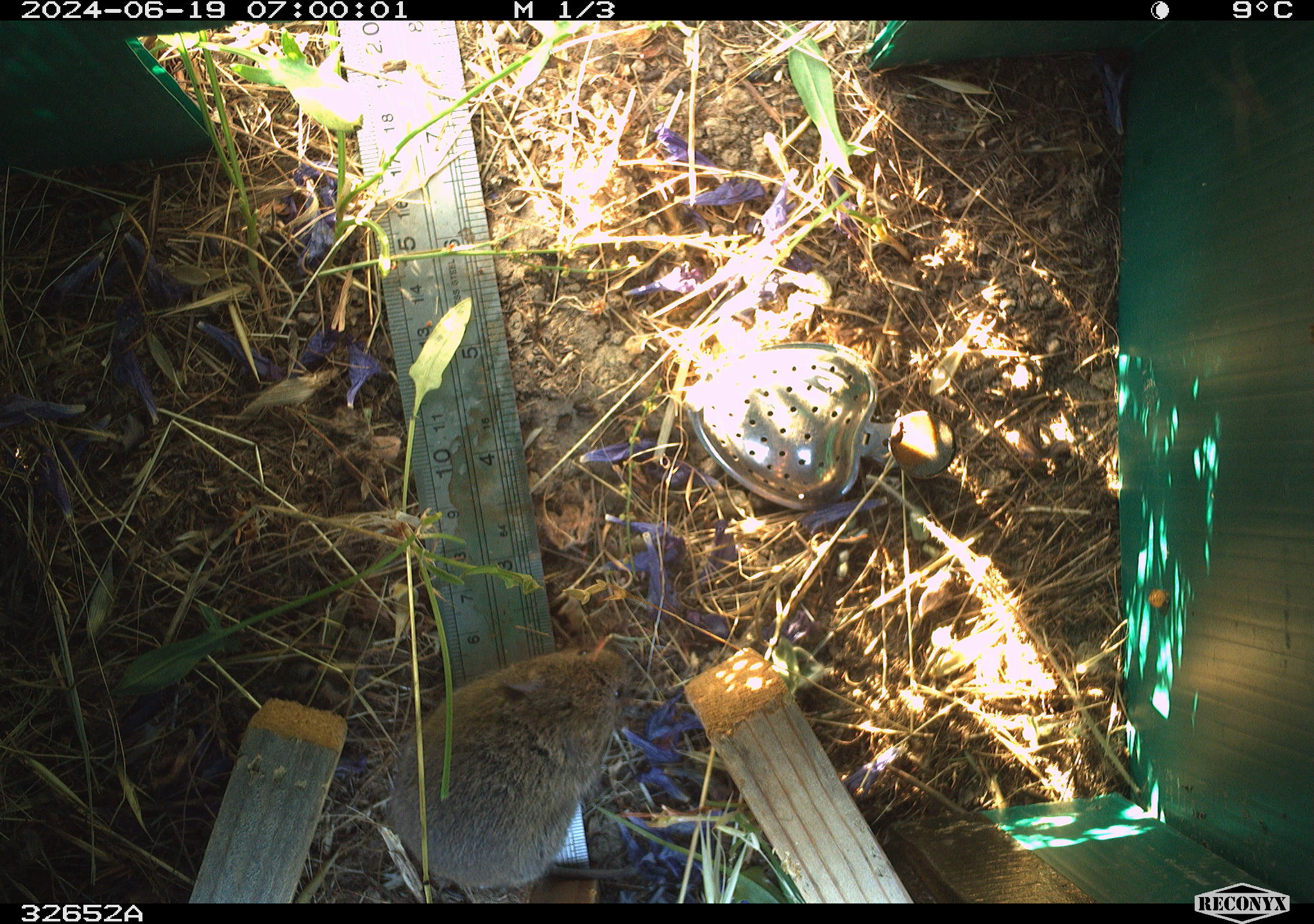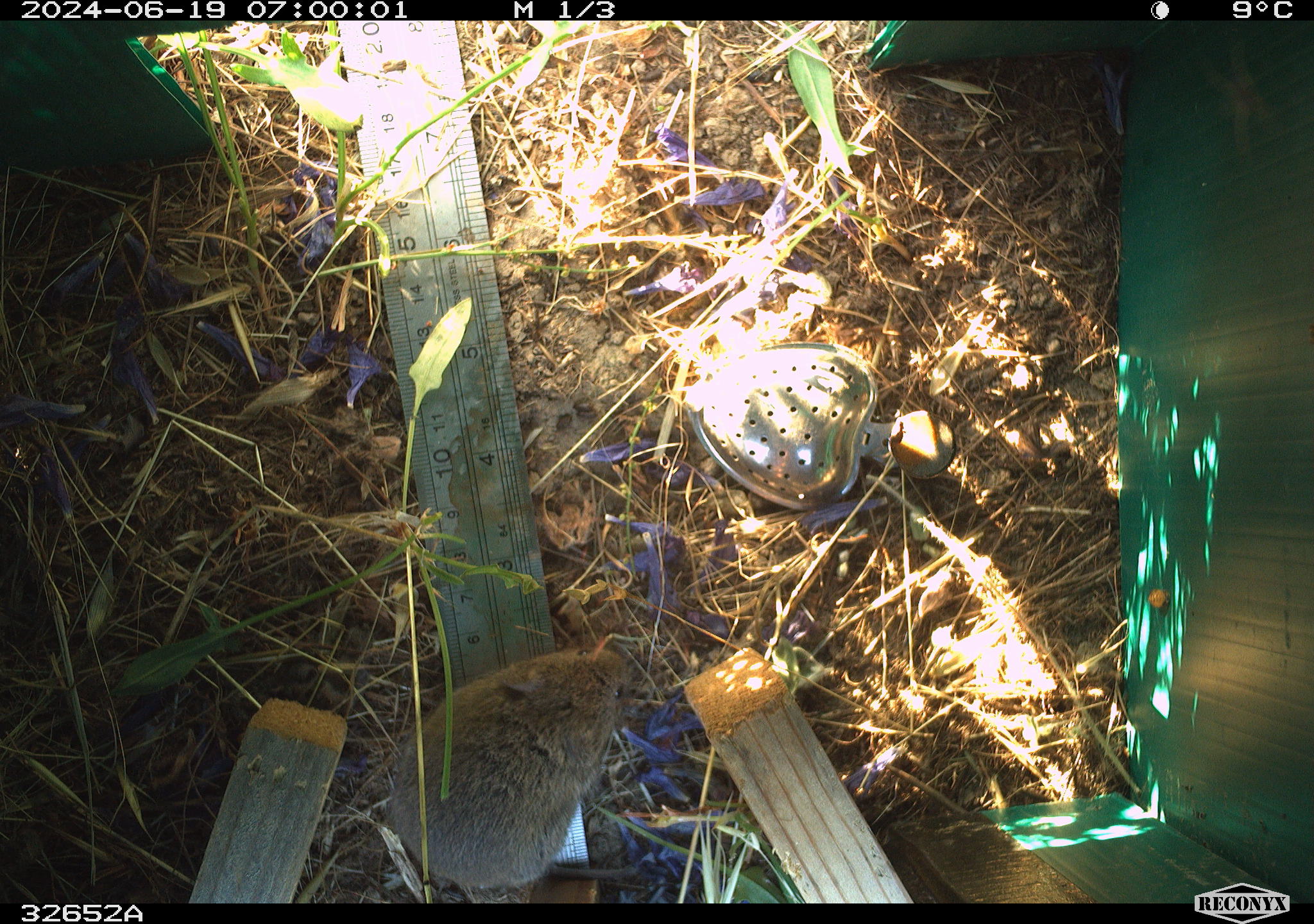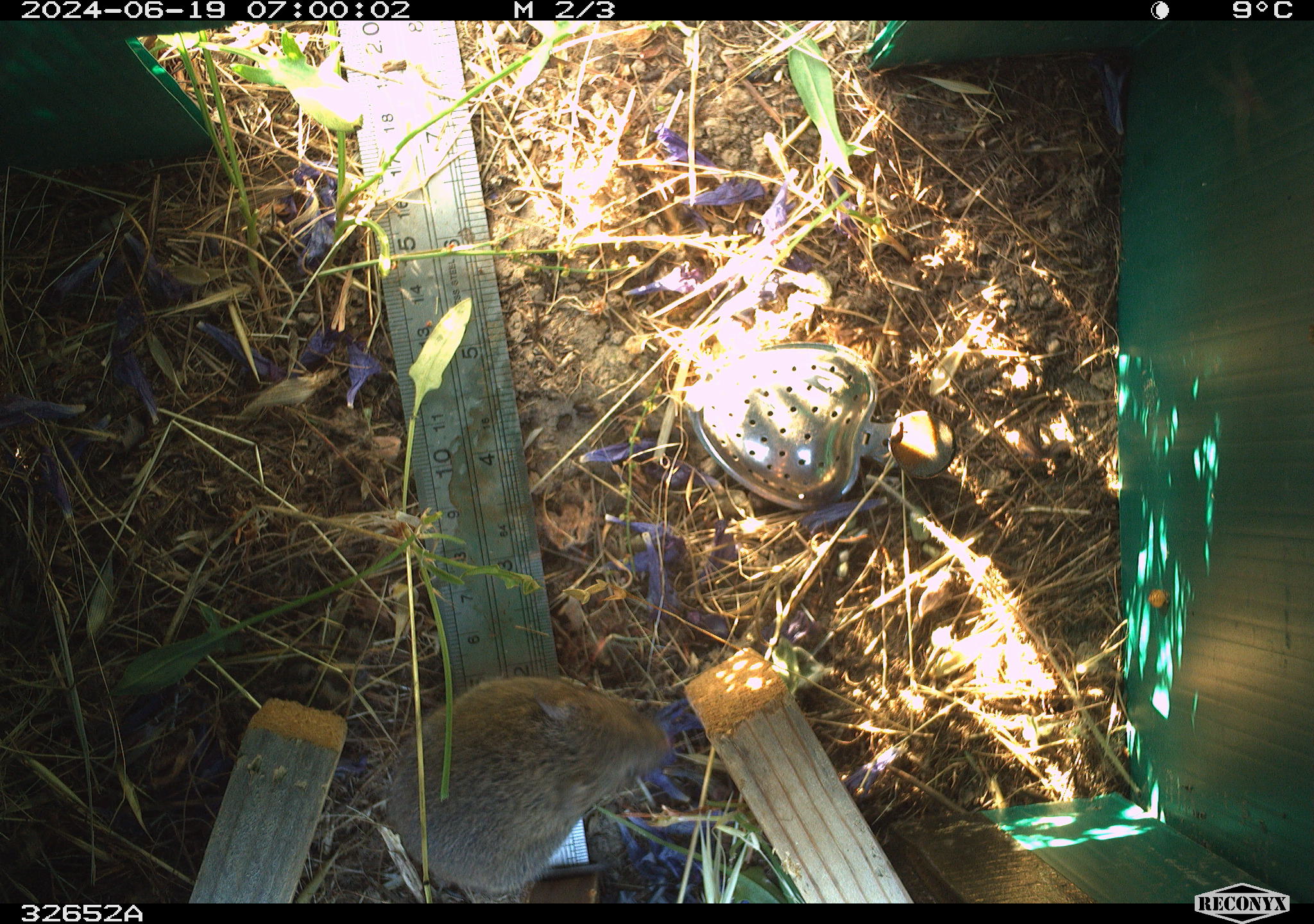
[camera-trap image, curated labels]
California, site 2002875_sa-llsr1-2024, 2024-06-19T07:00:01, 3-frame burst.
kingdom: Animalia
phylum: Chordata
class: Mammalia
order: Rodentia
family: Cricetidae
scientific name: Arvicolinae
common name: voles, lemmings, and muskrats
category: arvicolinae subfamily